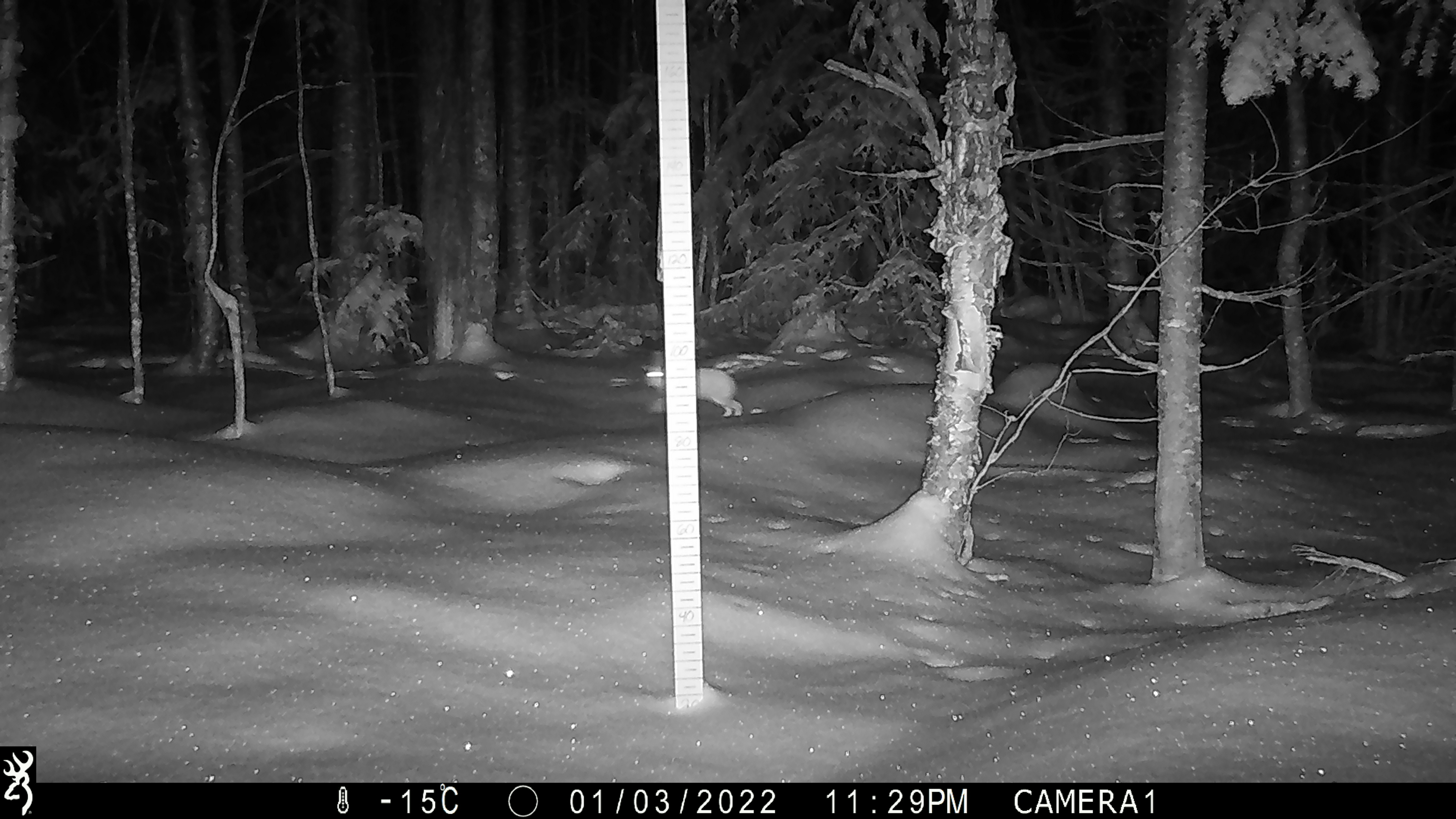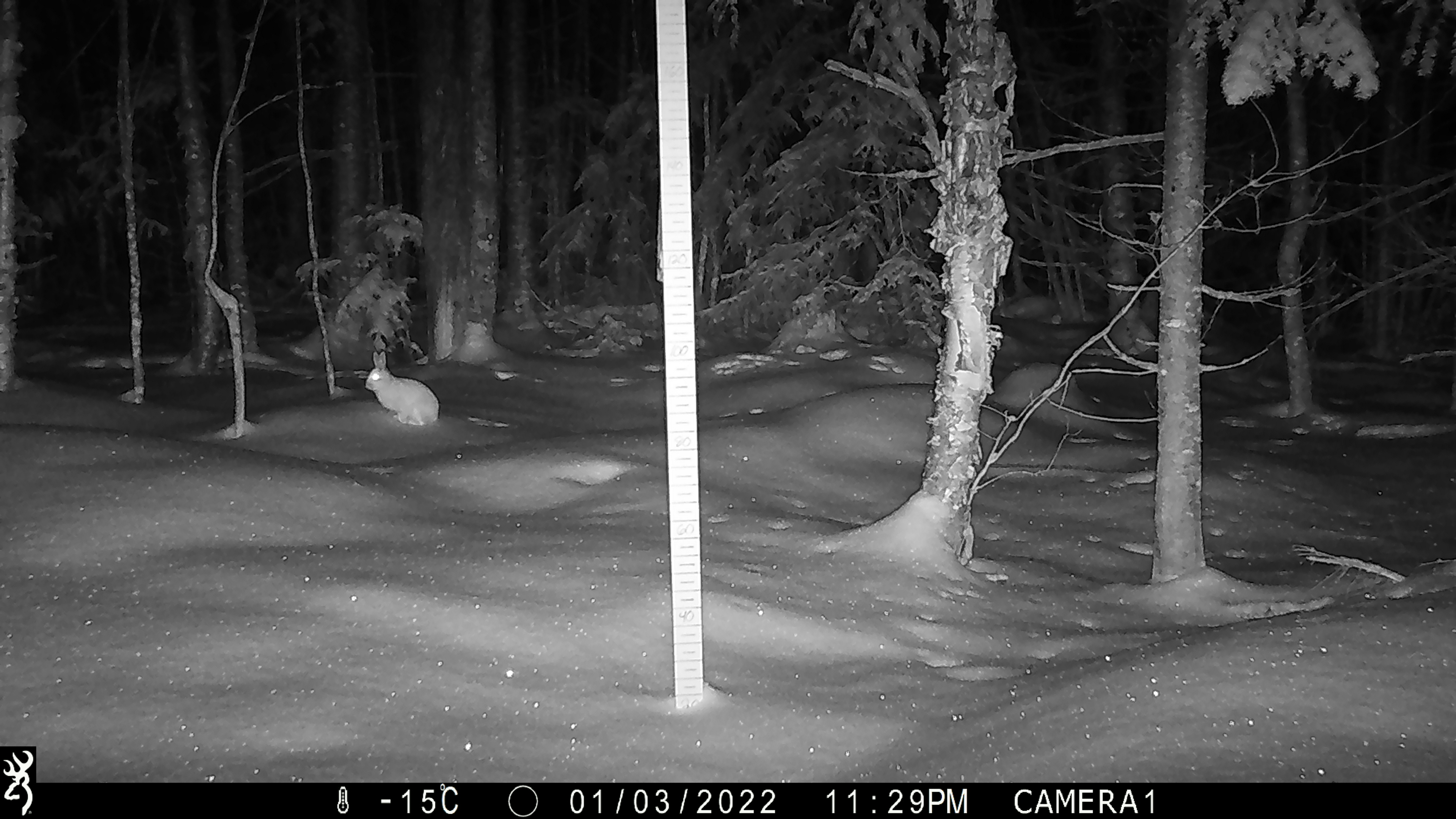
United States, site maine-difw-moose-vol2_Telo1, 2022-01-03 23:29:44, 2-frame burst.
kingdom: Animalia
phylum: Chordata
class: Mammalia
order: Lagomorpha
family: Leporidae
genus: Lepus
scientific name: Lepus americanus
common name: snowshoe hare